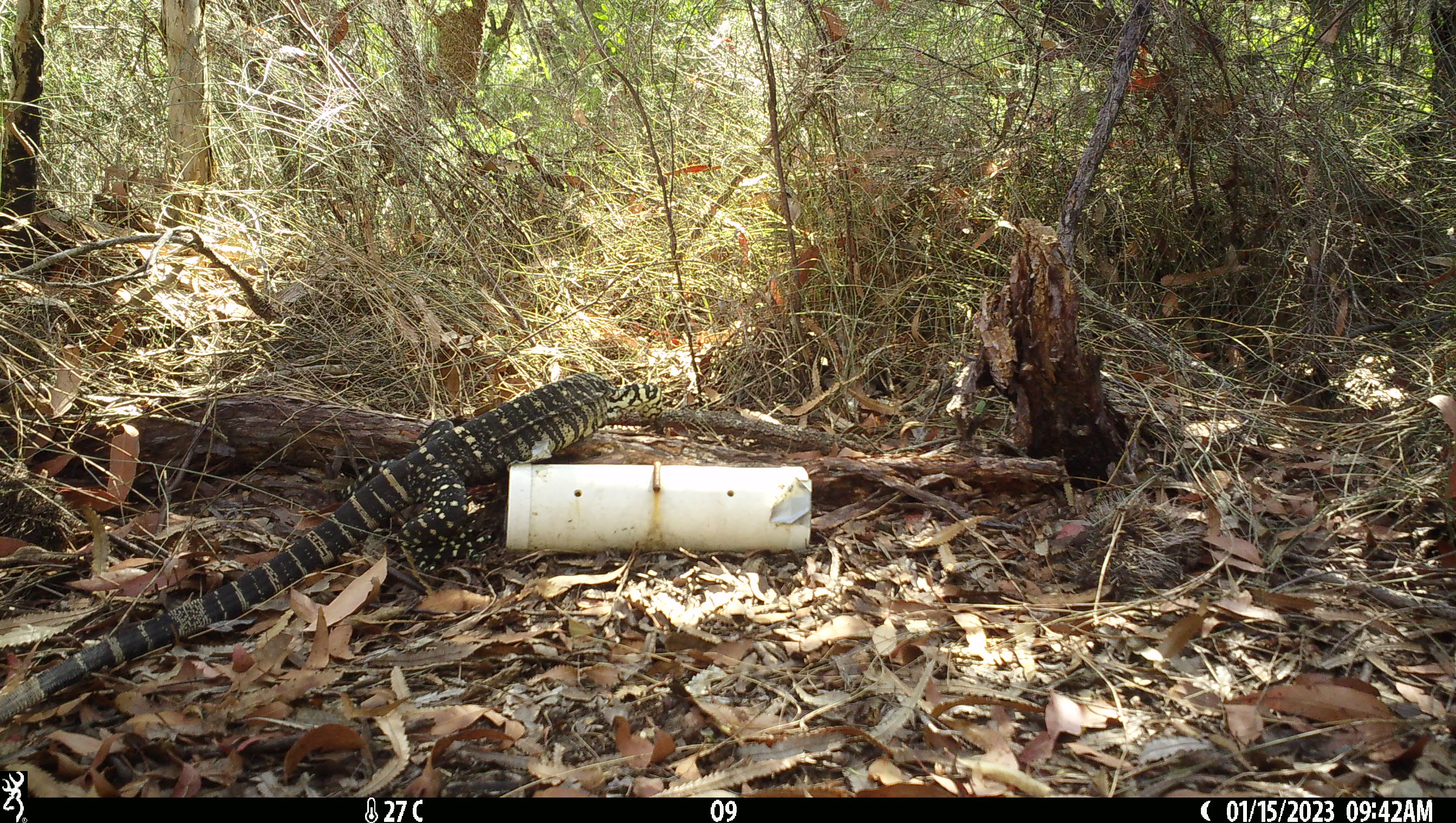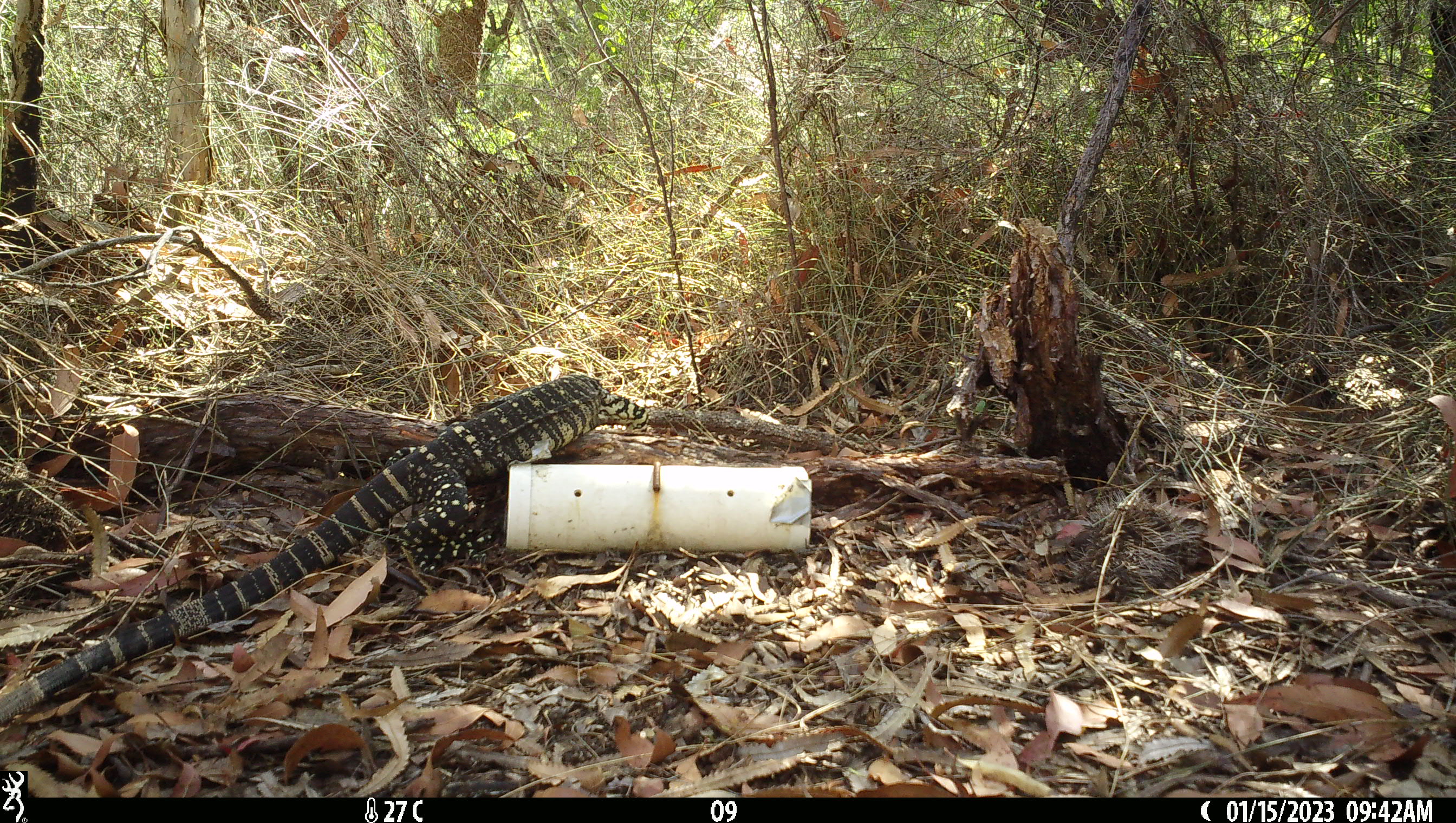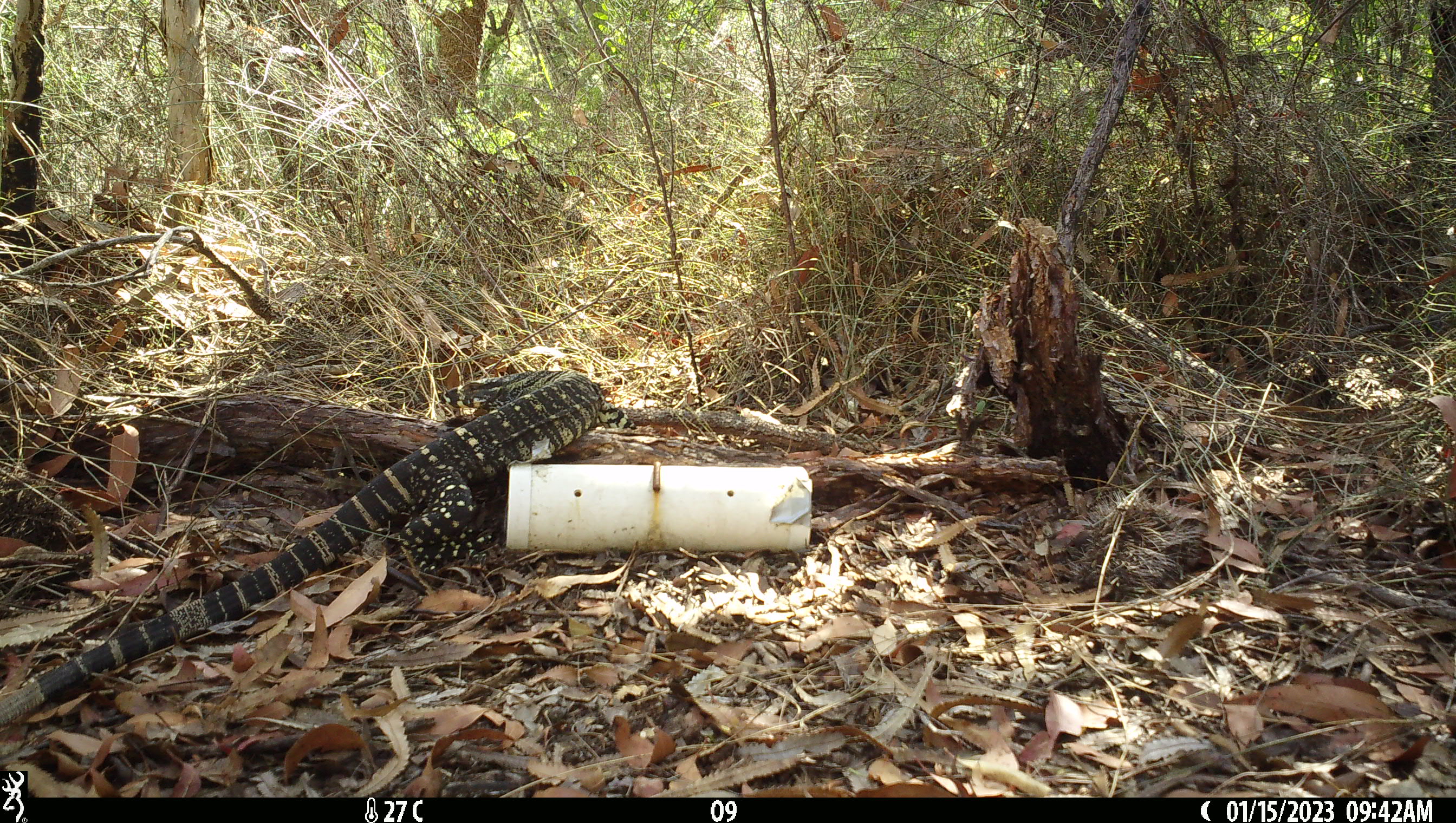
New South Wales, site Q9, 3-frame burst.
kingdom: Animalia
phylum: Chordata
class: Reptilia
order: Squamata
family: Varanidae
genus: Varanus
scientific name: Varanus varius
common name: lace monitor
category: goanna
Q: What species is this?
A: Goanna (lace monitor) (Varanus varius).